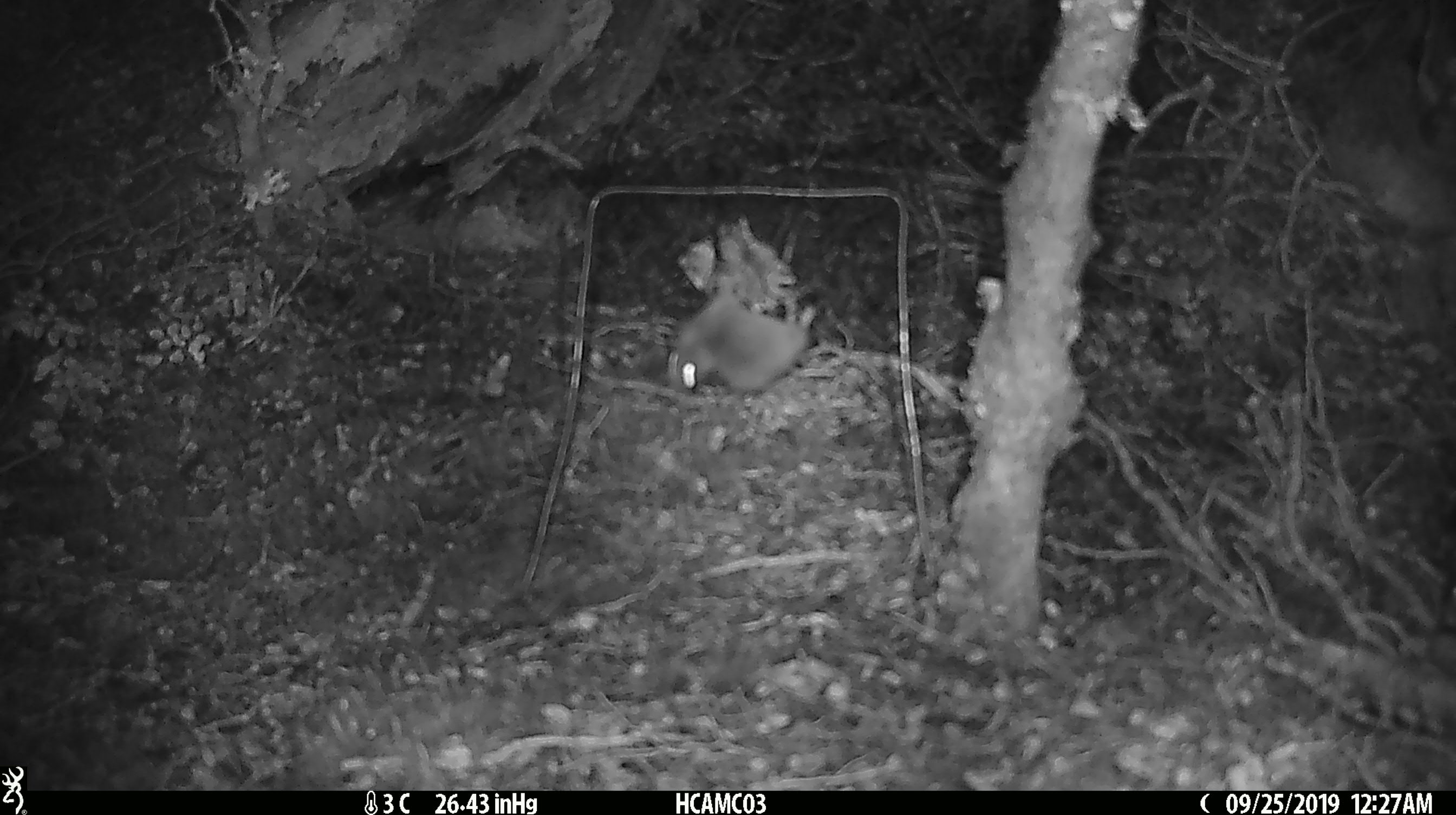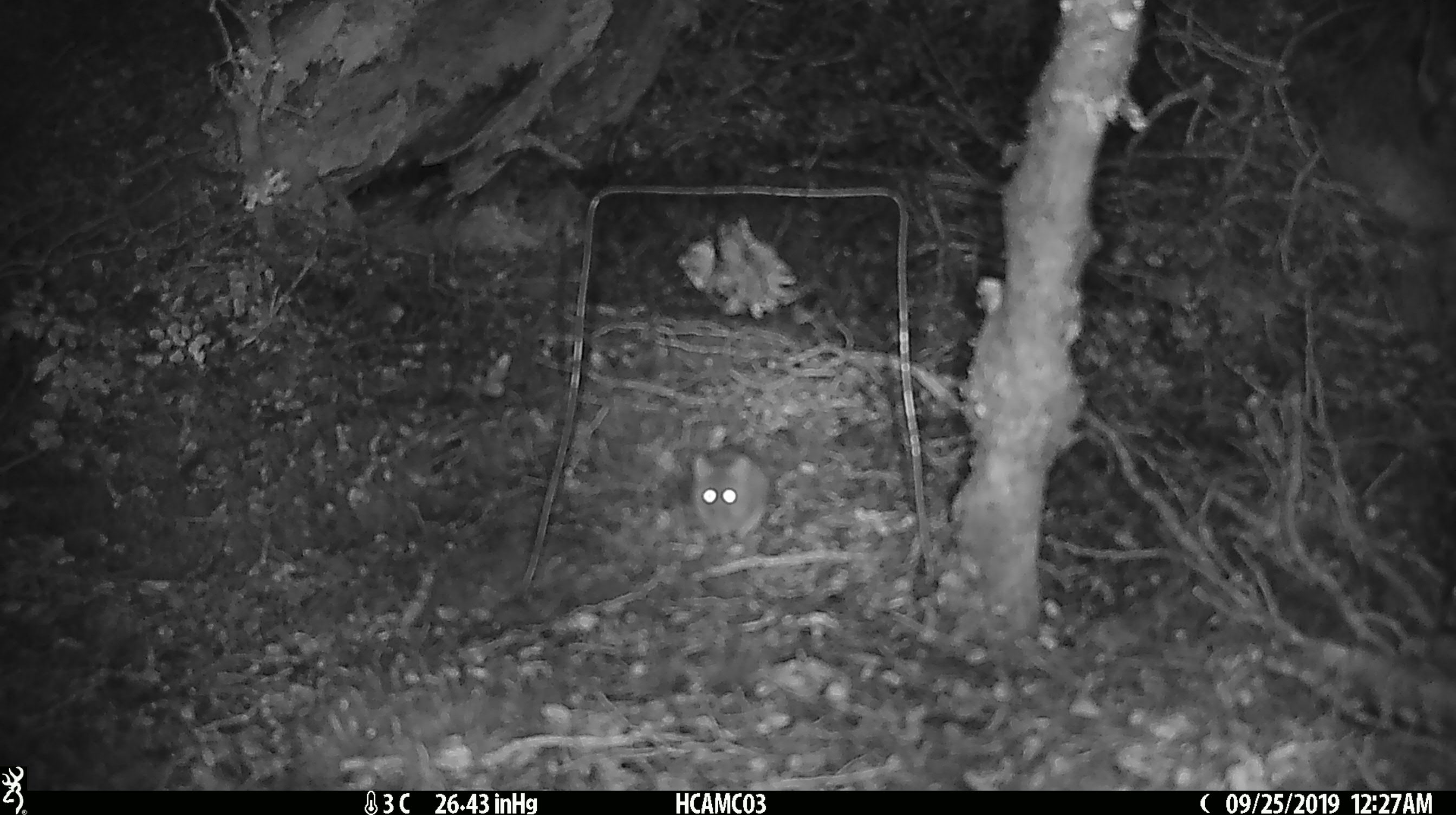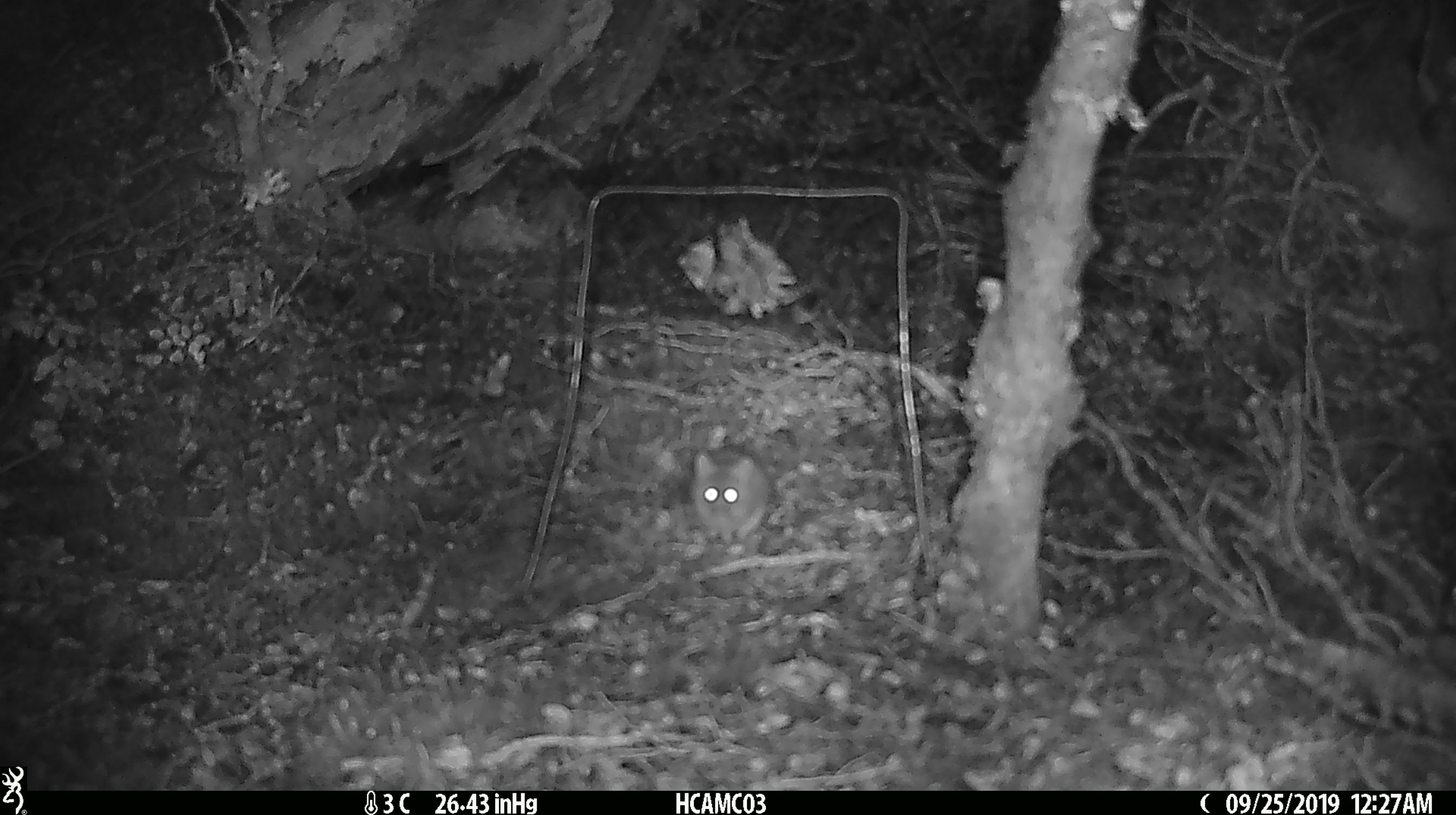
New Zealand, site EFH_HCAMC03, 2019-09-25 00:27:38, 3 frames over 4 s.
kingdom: Animalia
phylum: Chordata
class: Mammalia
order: Rodentia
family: Muridae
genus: Mus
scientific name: Mus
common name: mouse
Mouse (Mus).